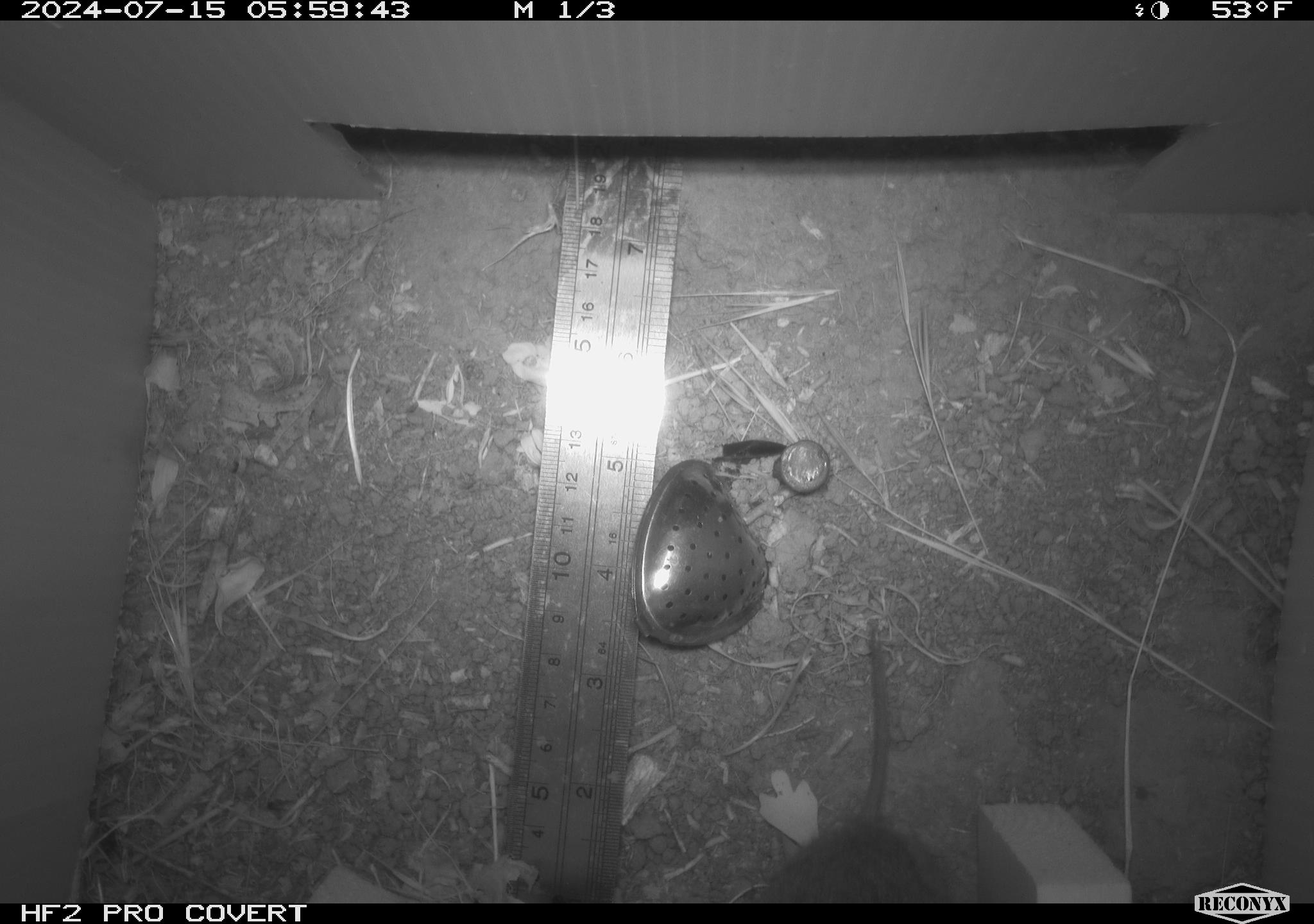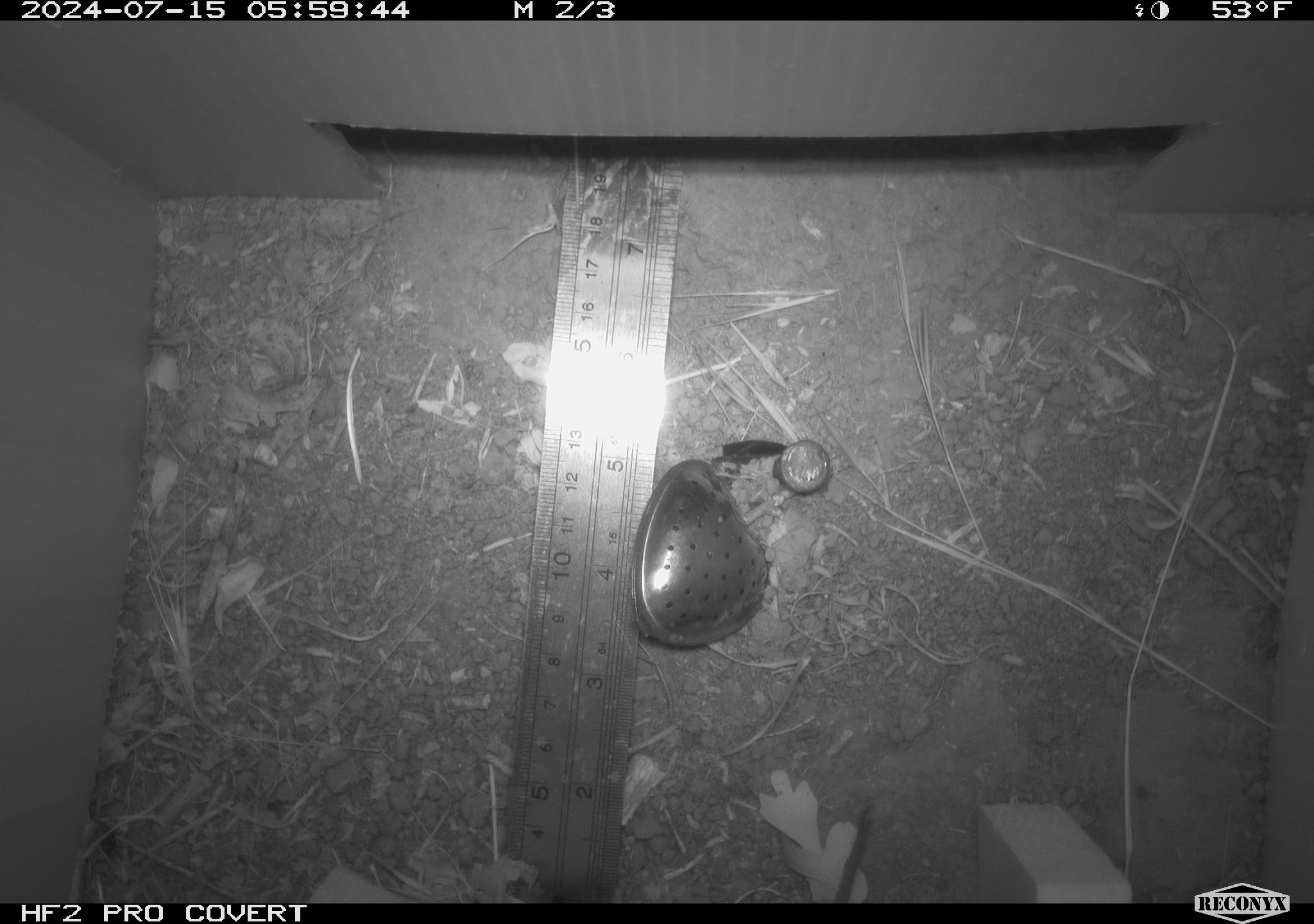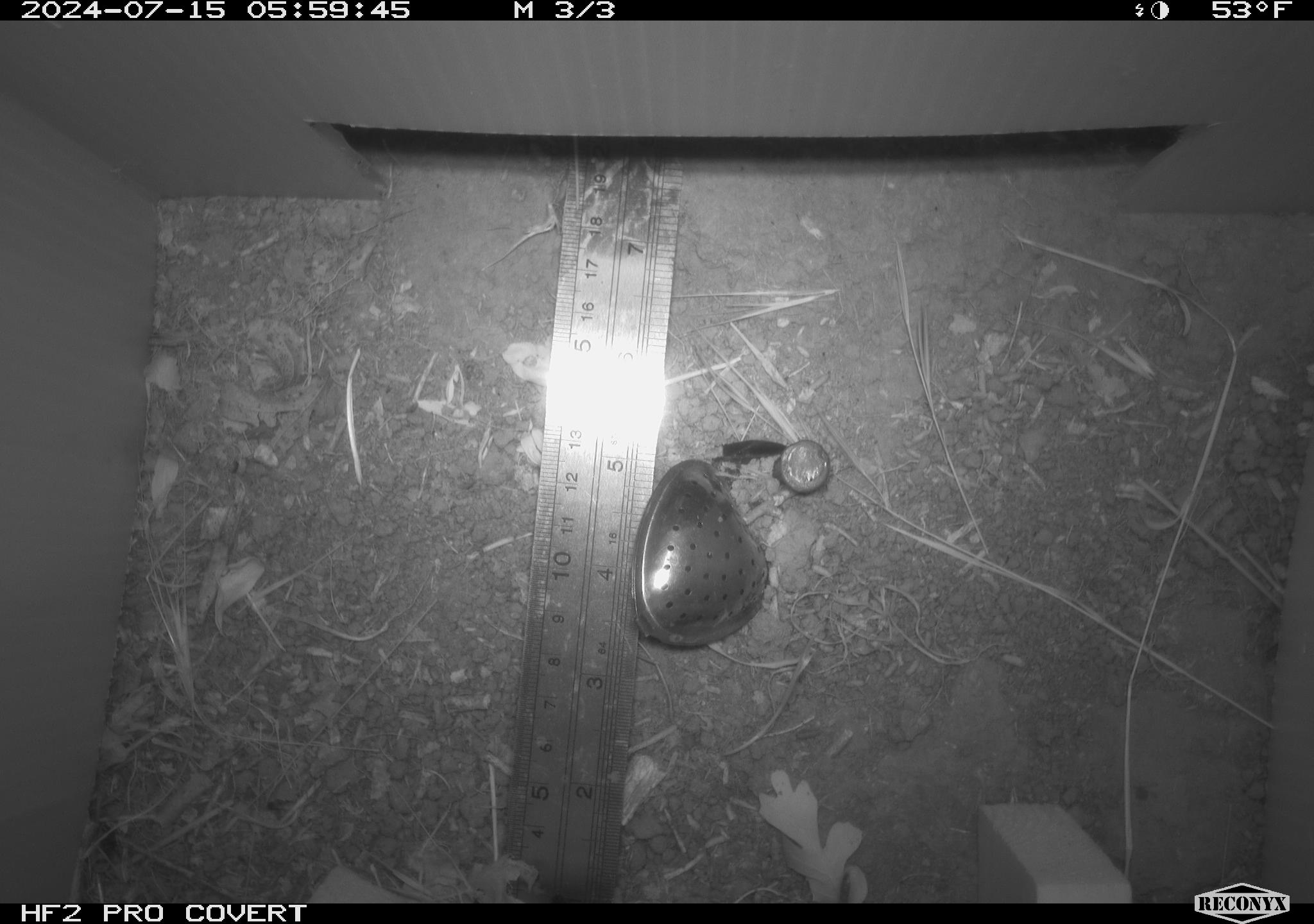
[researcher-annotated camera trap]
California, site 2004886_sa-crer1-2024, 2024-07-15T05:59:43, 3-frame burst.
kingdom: Animalia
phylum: Chordata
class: Mammalia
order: Rodentia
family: Cricetidae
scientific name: Arvicolinae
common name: voles, lemmings, and muskrats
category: arvicolinae subfamily